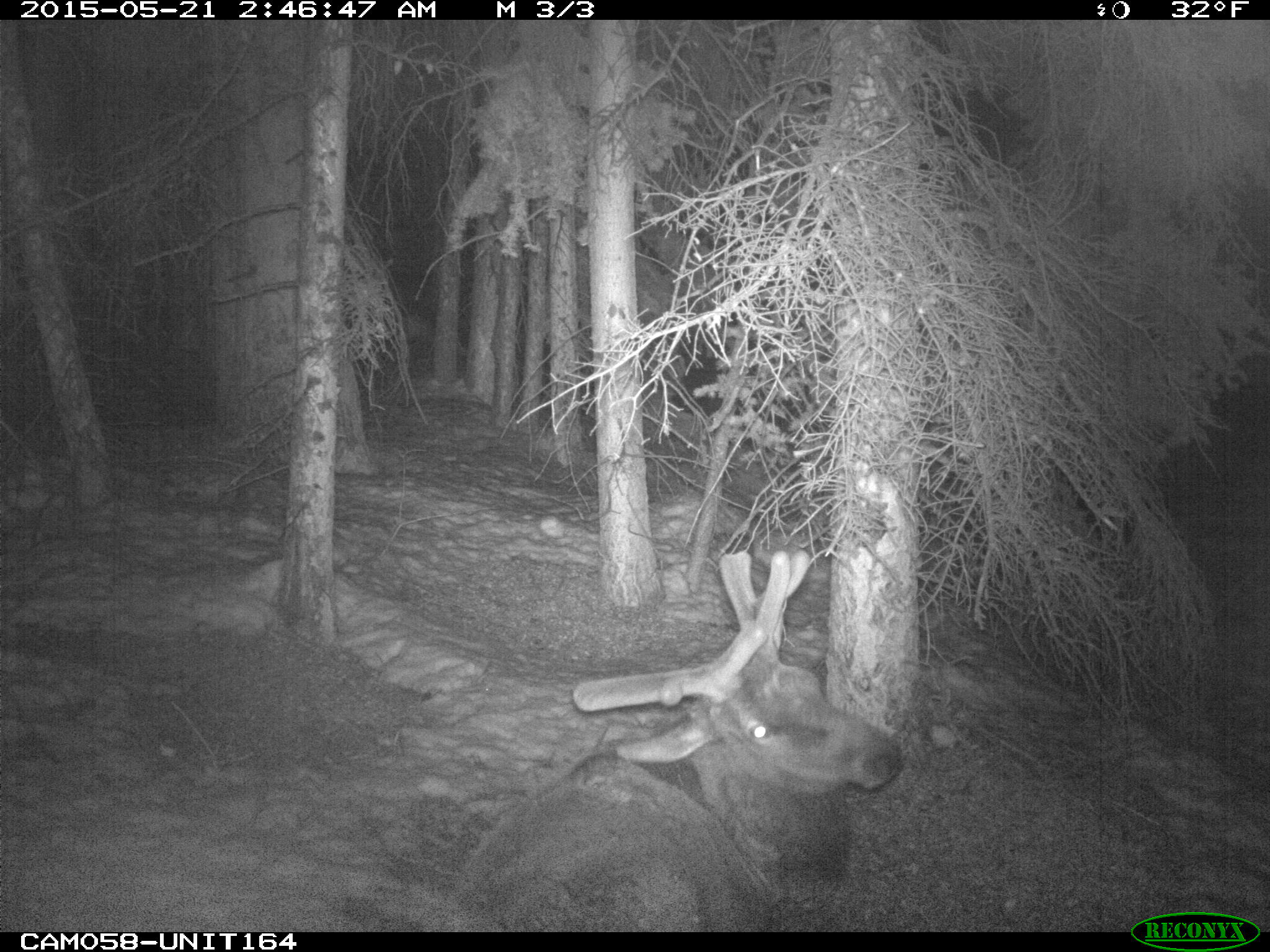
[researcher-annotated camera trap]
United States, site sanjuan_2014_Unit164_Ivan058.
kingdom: Animalia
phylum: Chordata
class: Mammalia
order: Artiodactyla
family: Cervidae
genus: Cervus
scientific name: Cervus elaphus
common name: red deer